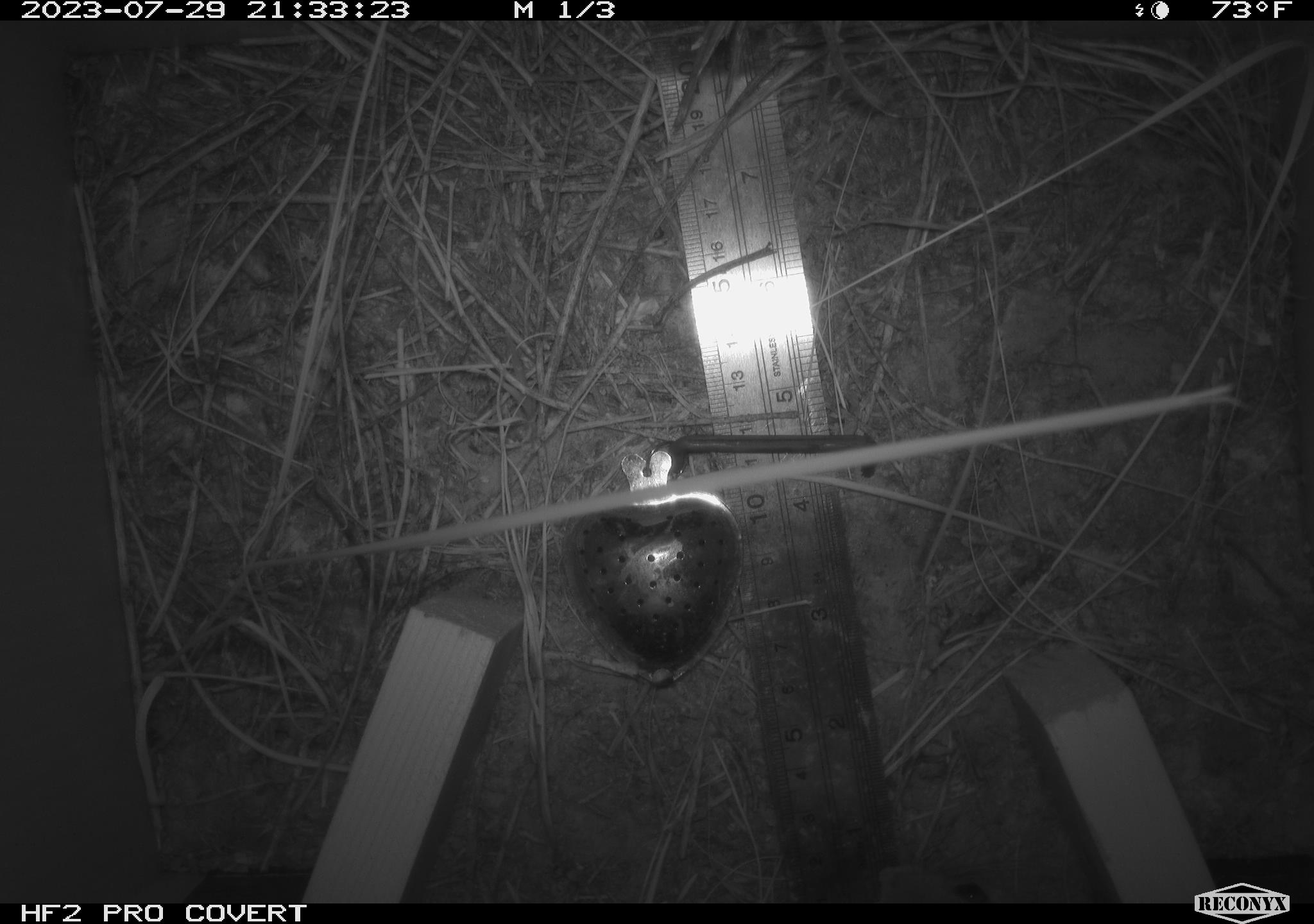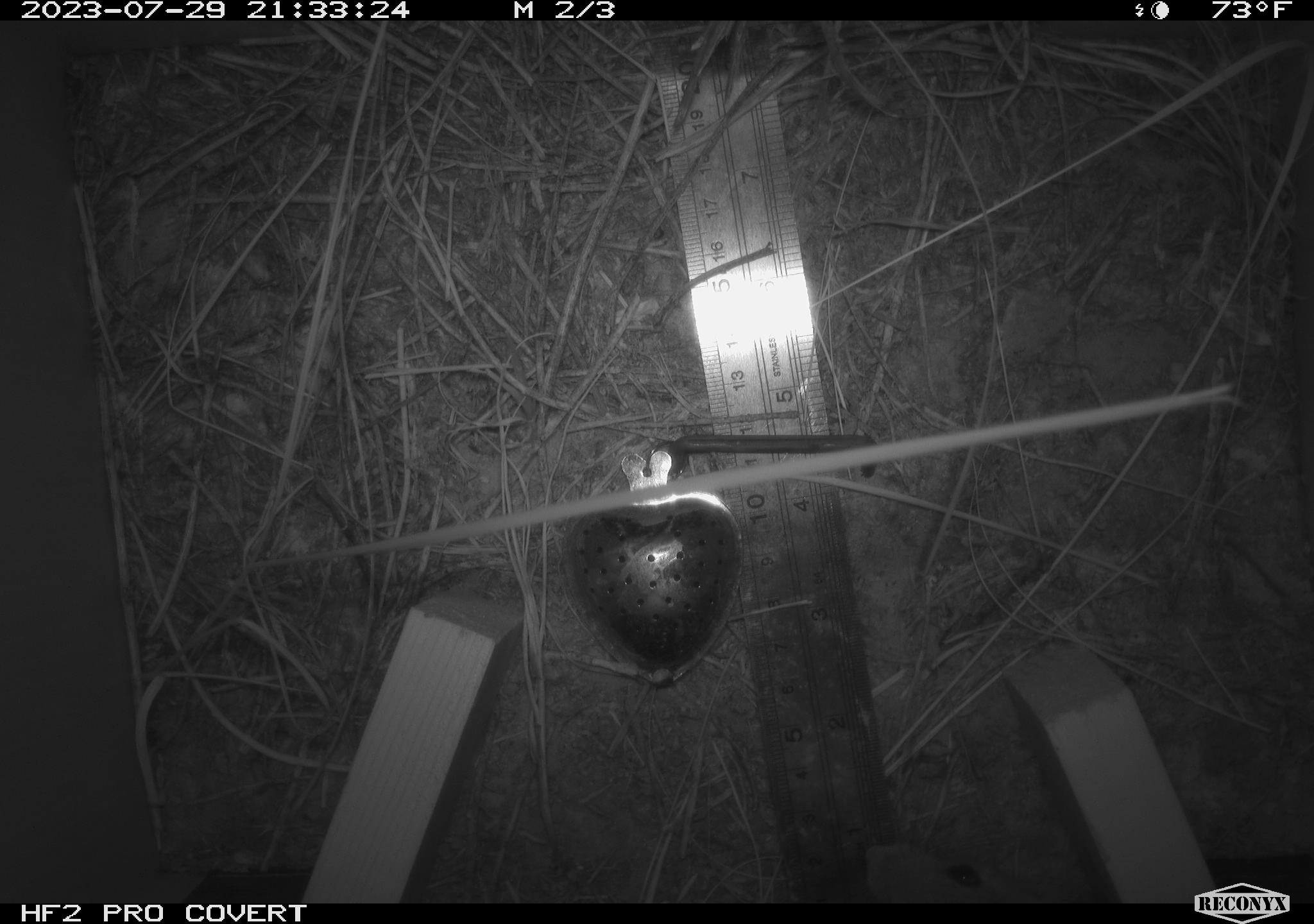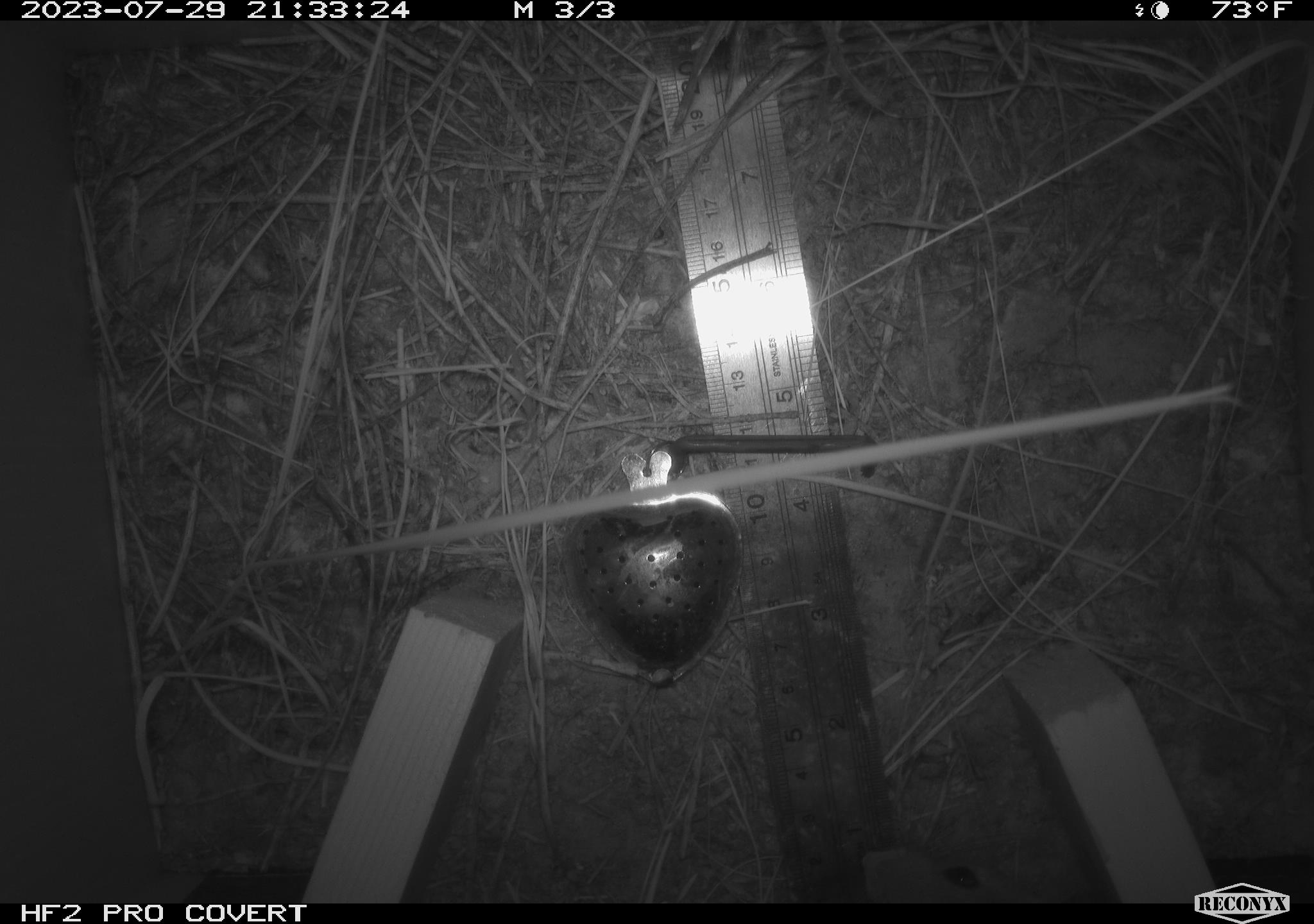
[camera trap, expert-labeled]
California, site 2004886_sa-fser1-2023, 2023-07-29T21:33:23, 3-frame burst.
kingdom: Animalia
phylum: Chordata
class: Mammalia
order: Rodentia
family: Cricetidae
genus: Neotoma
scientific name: Neotoma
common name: pack rat or woodrat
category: neotoma species